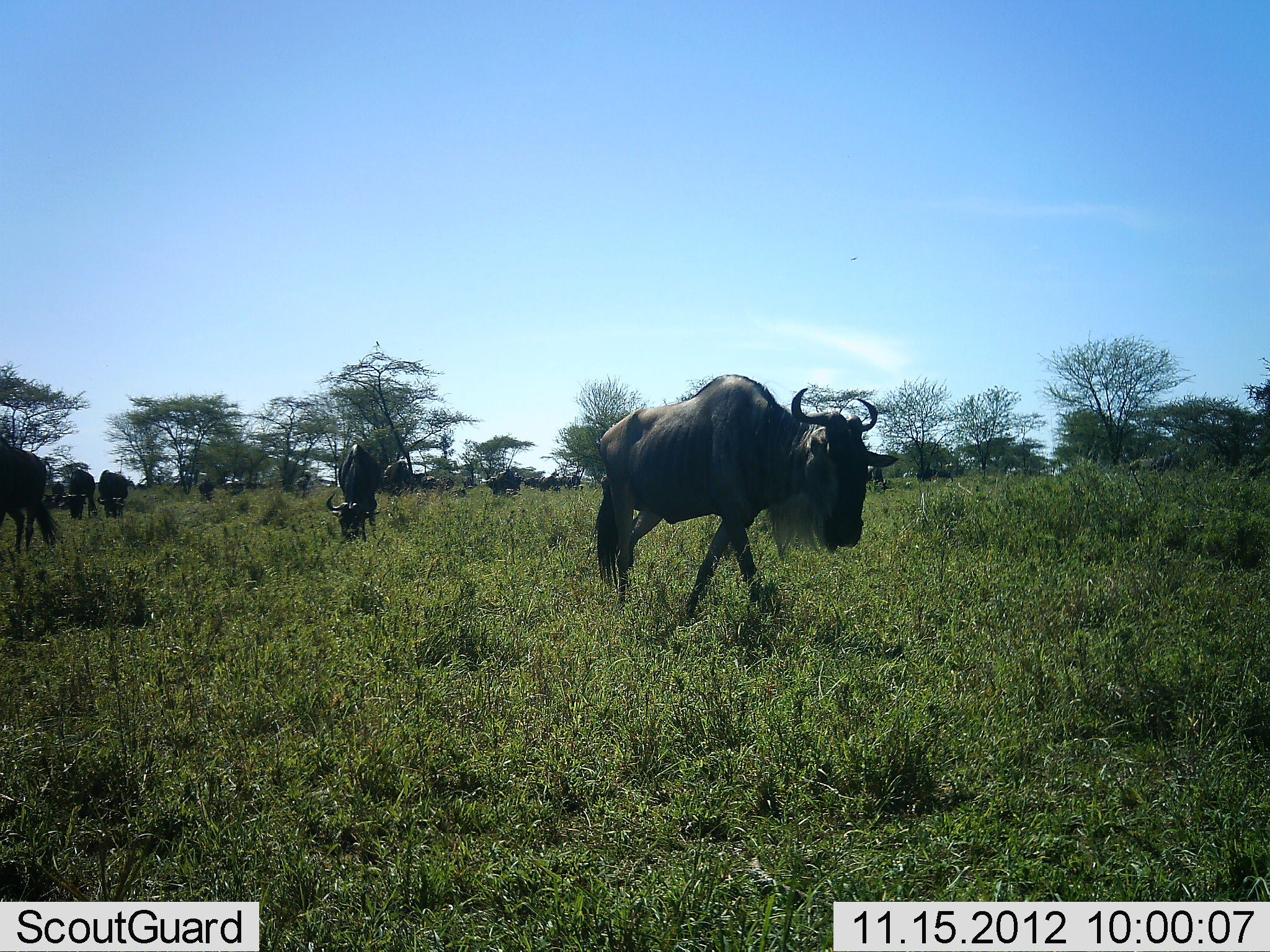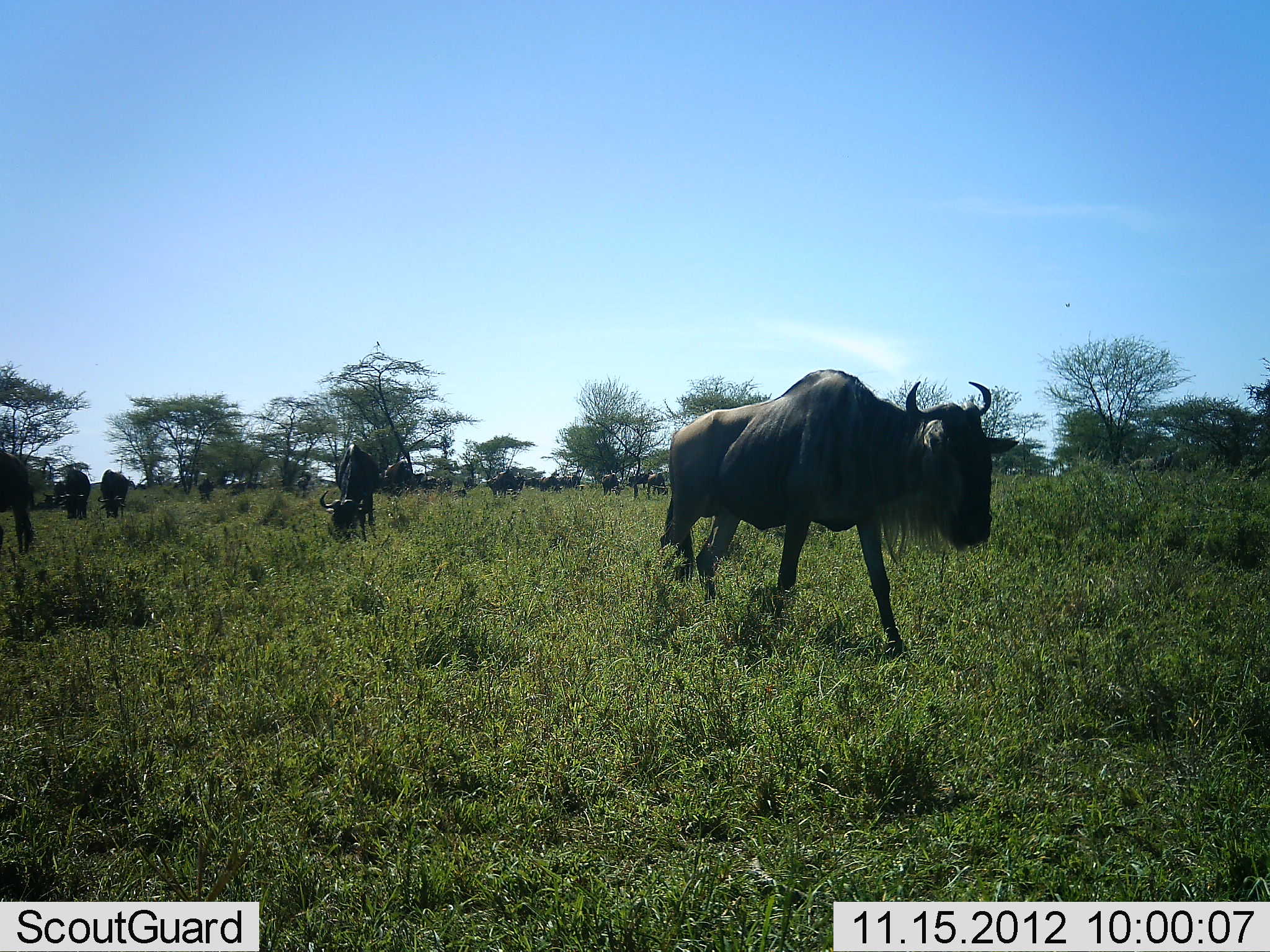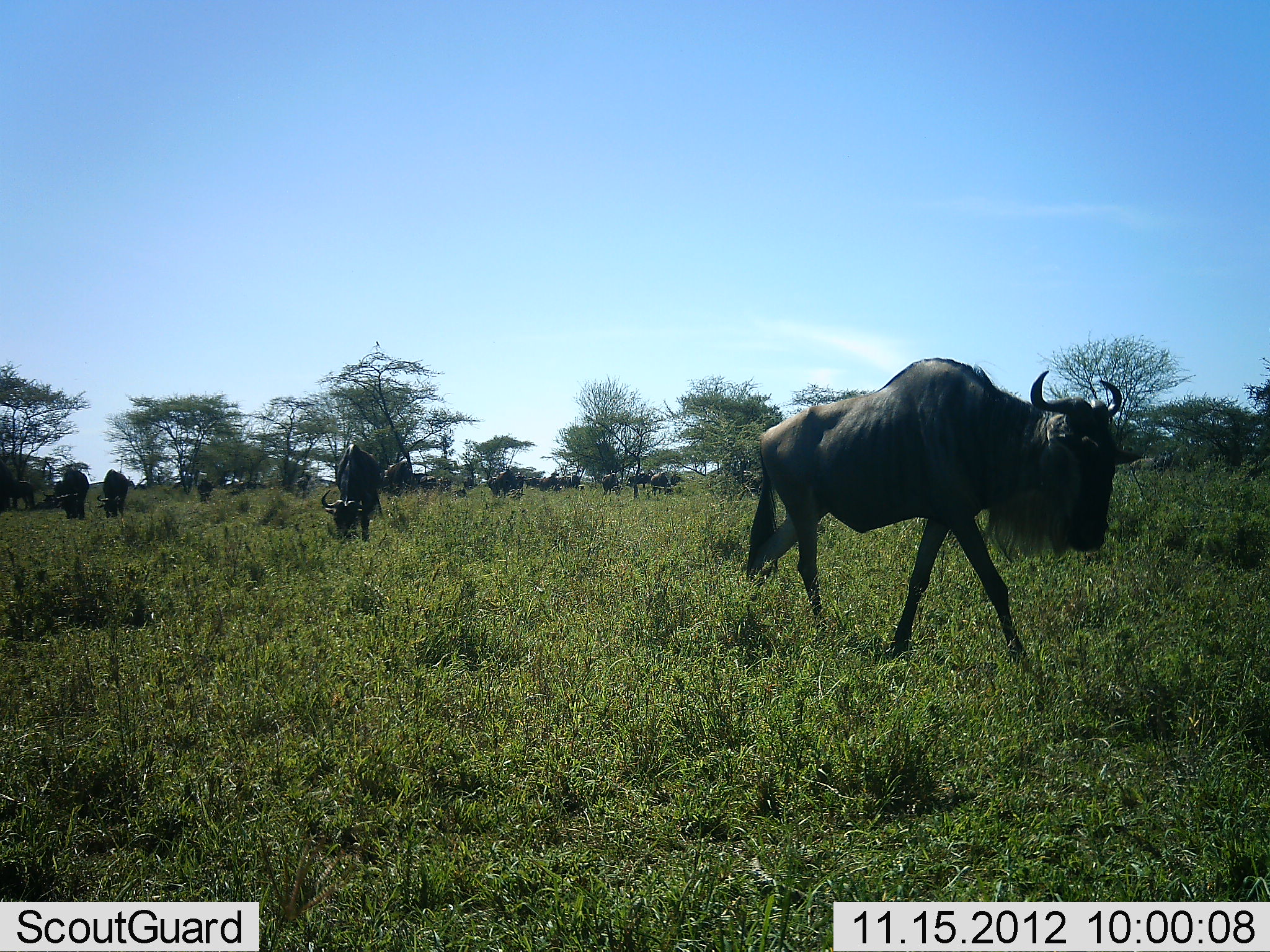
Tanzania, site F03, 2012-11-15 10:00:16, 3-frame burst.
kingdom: Animalia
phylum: Chordata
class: Mammalia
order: Artiodactyla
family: Bovidae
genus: Connochaetes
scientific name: Connochaetes taurinus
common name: blue wildebeest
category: wildebeest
Wildebeest (blue wildebeest) (Connochaetes taurinus), count 11-50. Behavior (volunteer vote fractions): standing 60%, resting 0%, moving 90%, interacting 0%. Young present (vote fraction): 0%. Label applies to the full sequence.